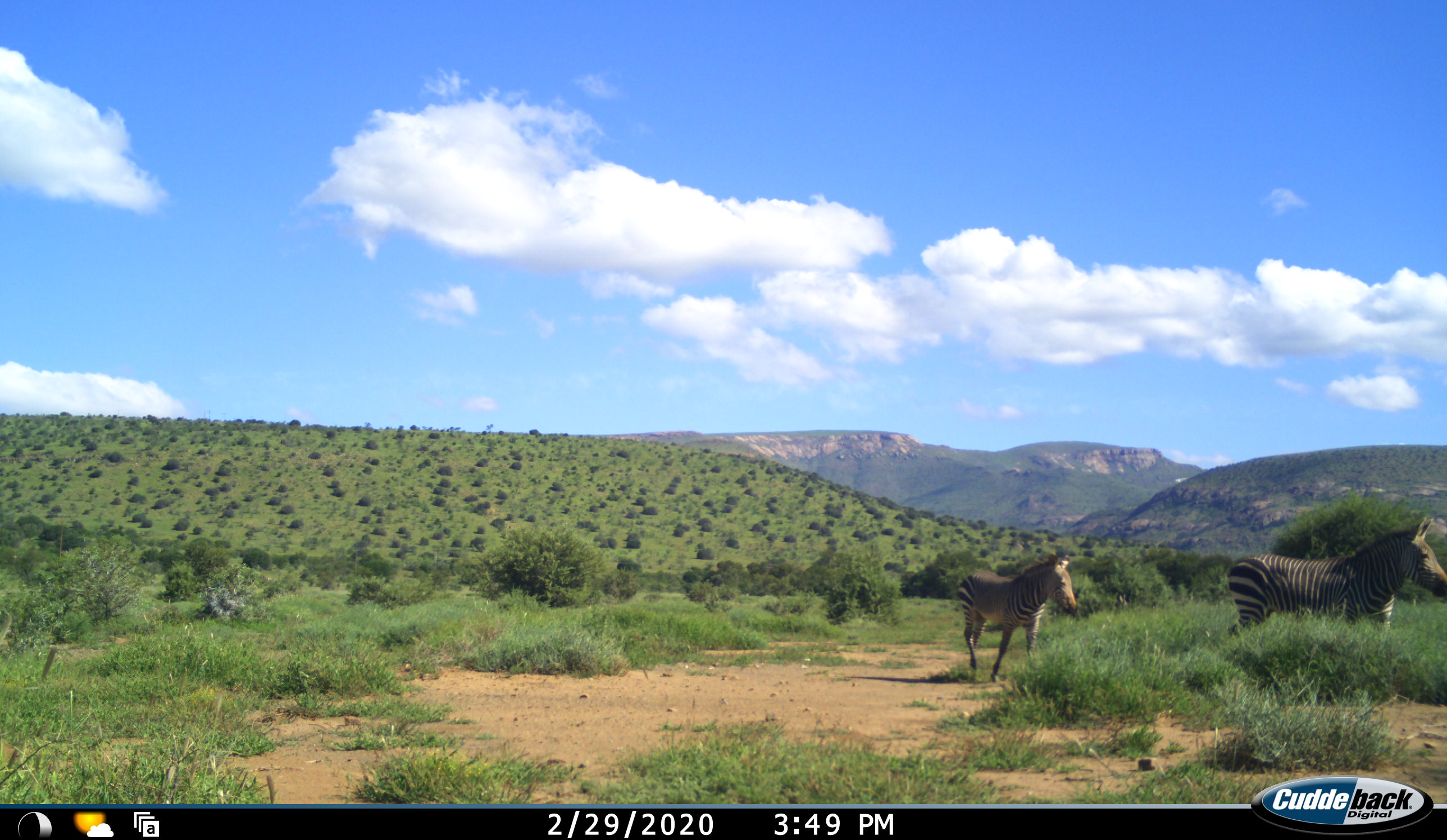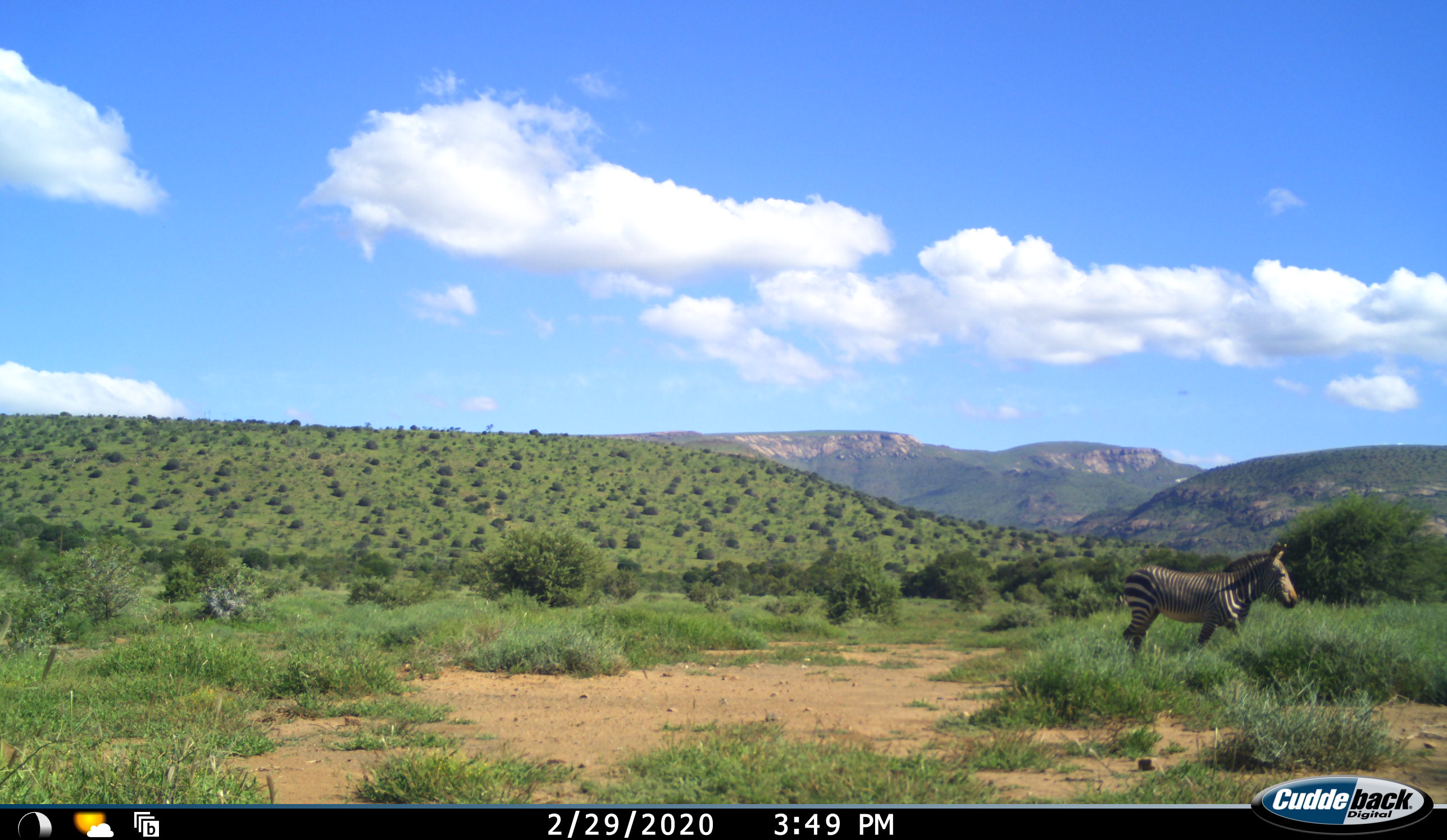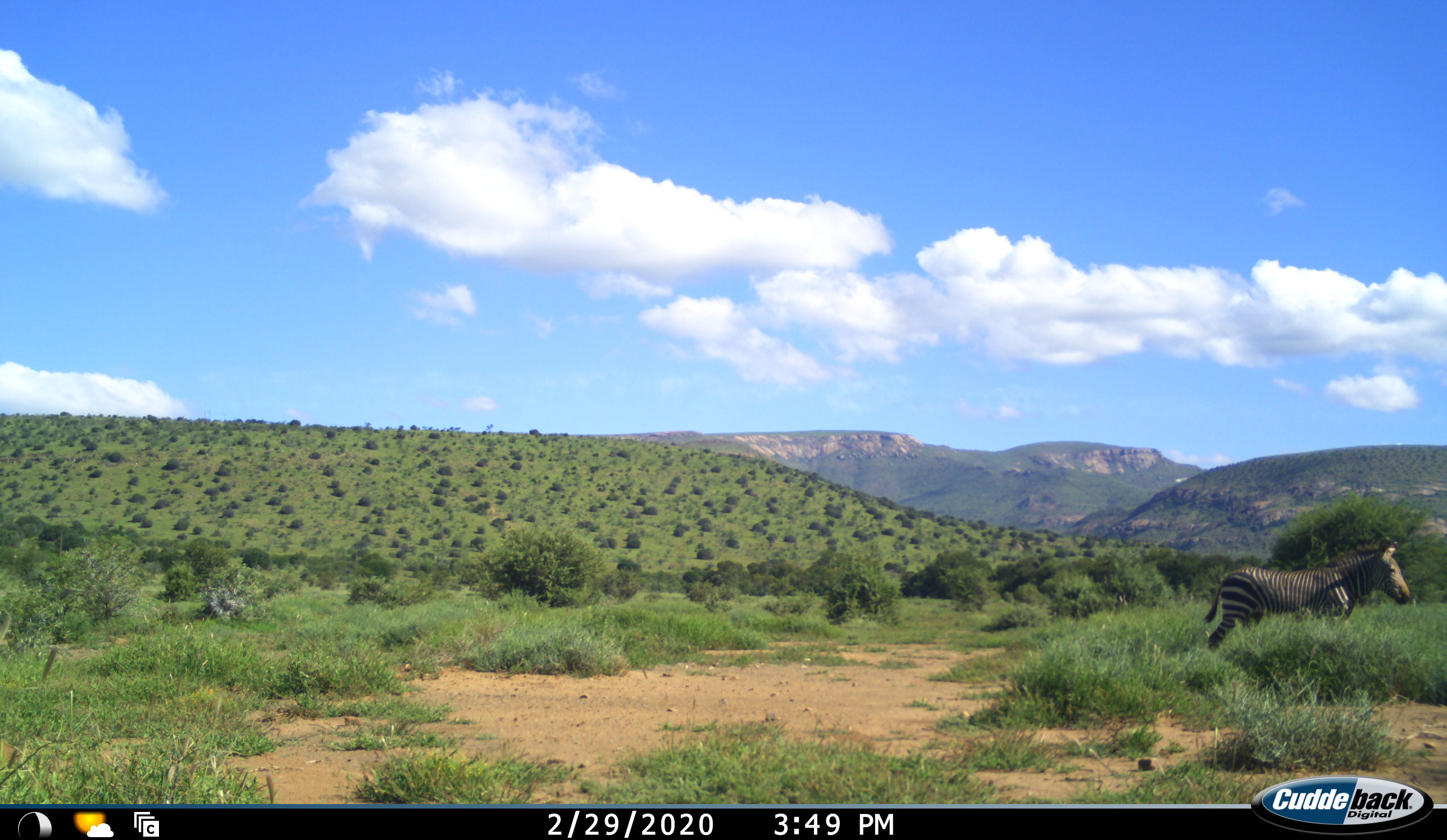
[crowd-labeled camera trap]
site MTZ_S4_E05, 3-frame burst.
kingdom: Animalia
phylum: Chordata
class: Mammalia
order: Perissodactyla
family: Equidae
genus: Equus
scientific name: Equus zebra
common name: mountain zebra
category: zebramountain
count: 2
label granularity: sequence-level